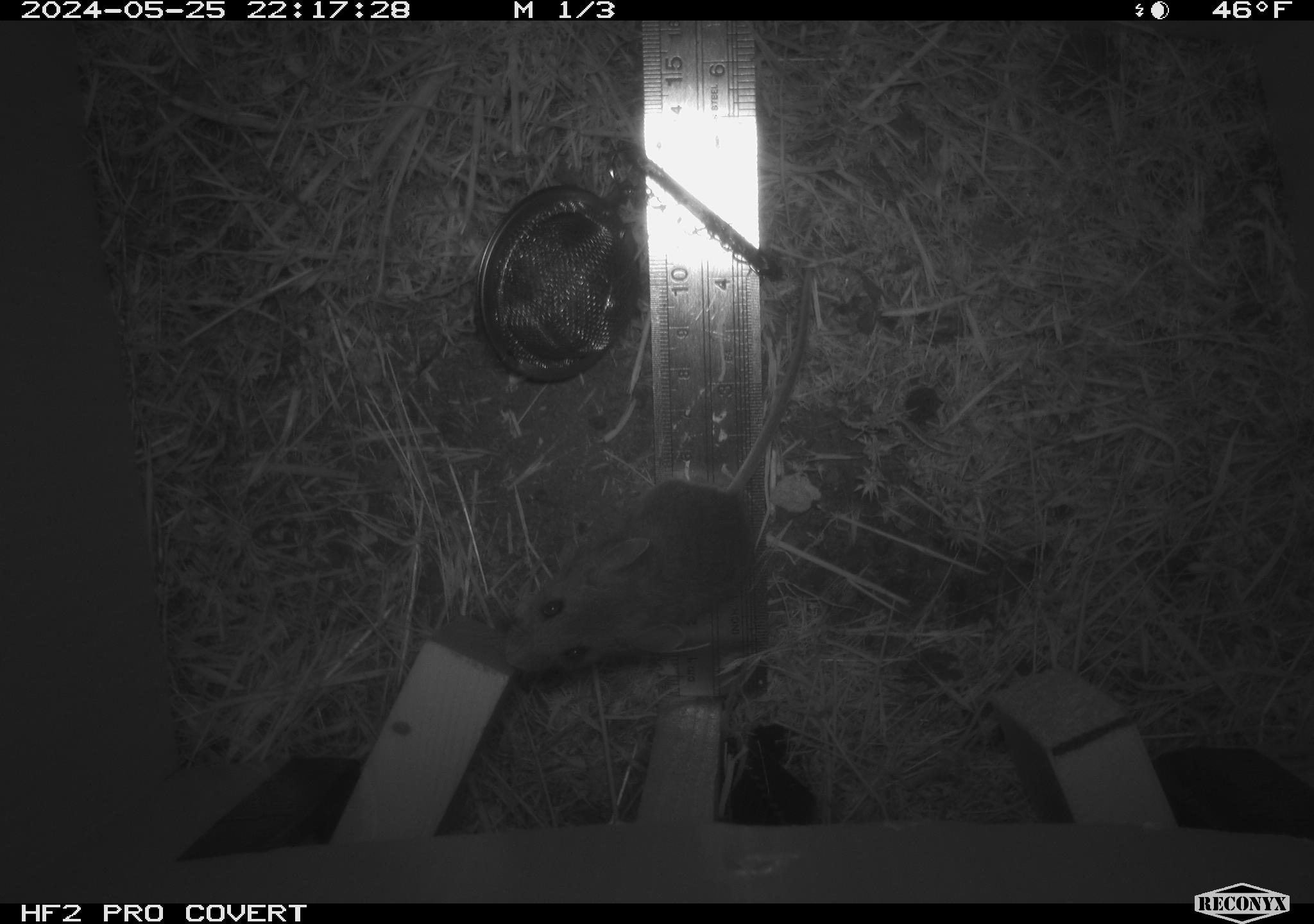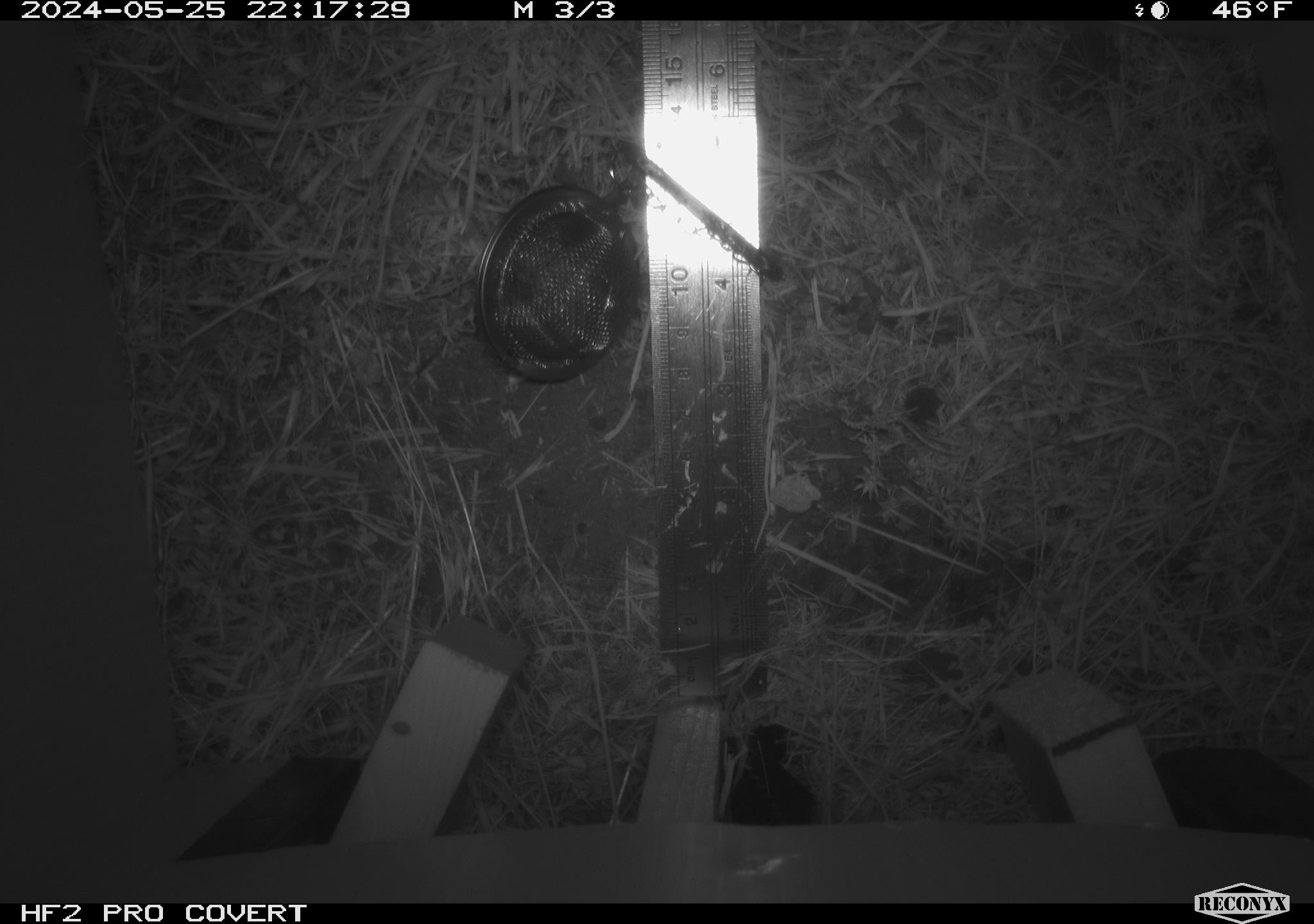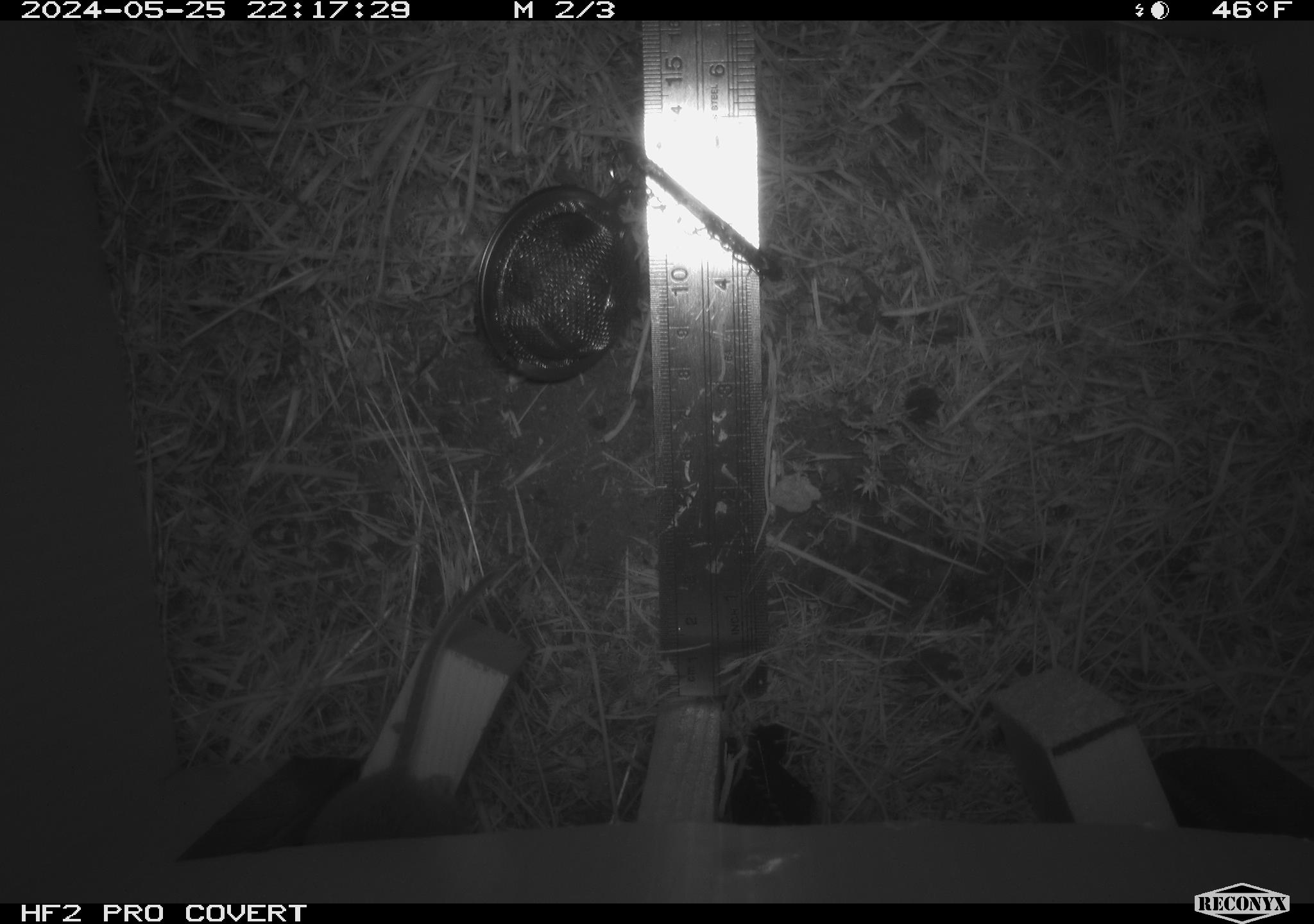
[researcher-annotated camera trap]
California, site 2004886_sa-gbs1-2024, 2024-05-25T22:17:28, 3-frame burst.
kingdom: Animalia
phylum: Chordata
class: Mammalia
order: Rodentia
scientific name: Rodentia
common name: mouse species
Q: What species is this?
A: Mouse species (Rodentia).